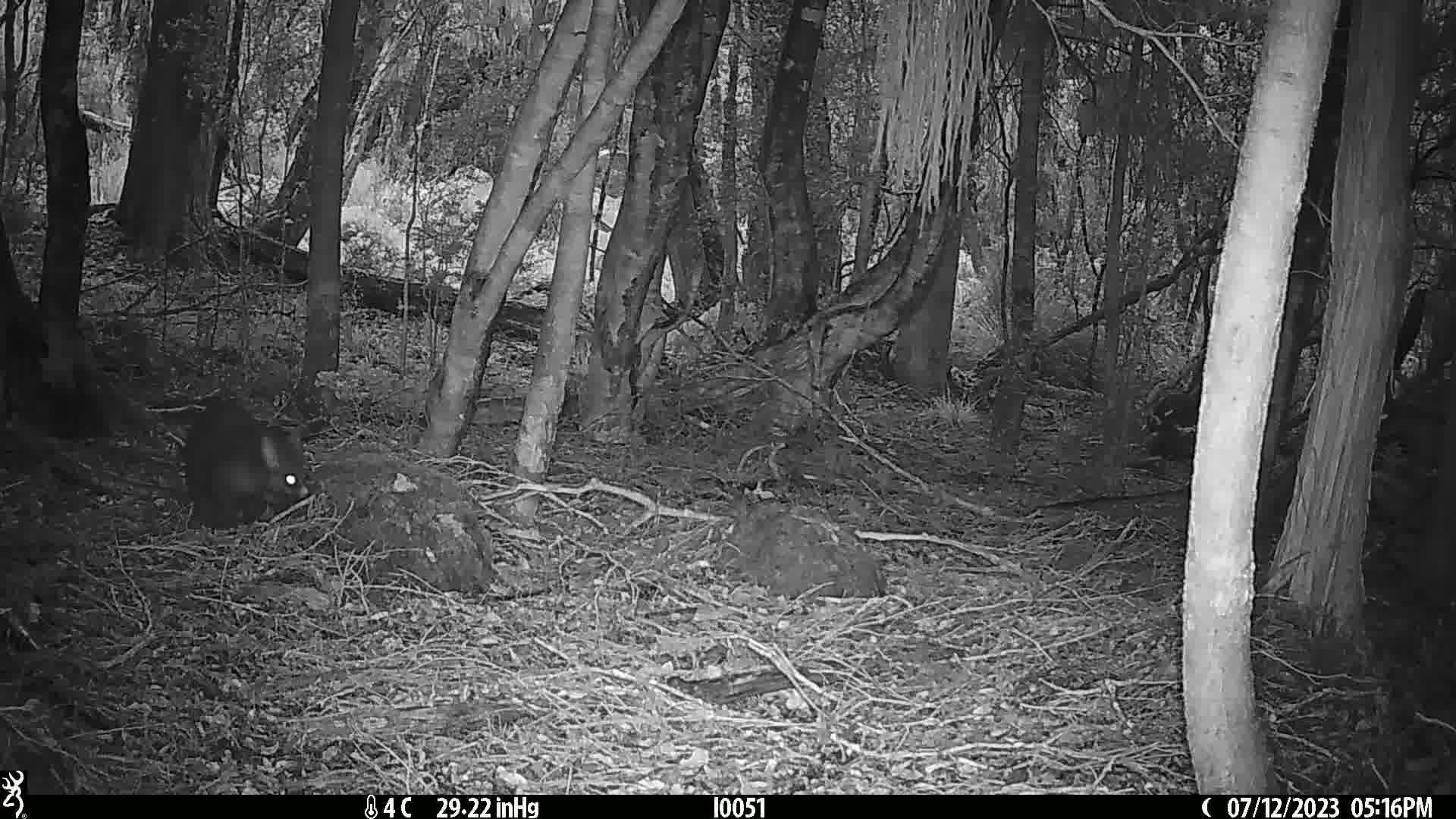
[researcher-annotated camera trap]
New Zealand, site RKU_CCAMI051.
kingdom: Animalia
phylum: Chordata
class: Mammalia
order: Diprotodontia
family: Phalangeridae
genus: Trichosurus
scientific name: Trichosurus vulpecula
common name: common brushtail possum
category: possum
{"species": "possum (common brushtail possum) (Trichosurus vulpecula)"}